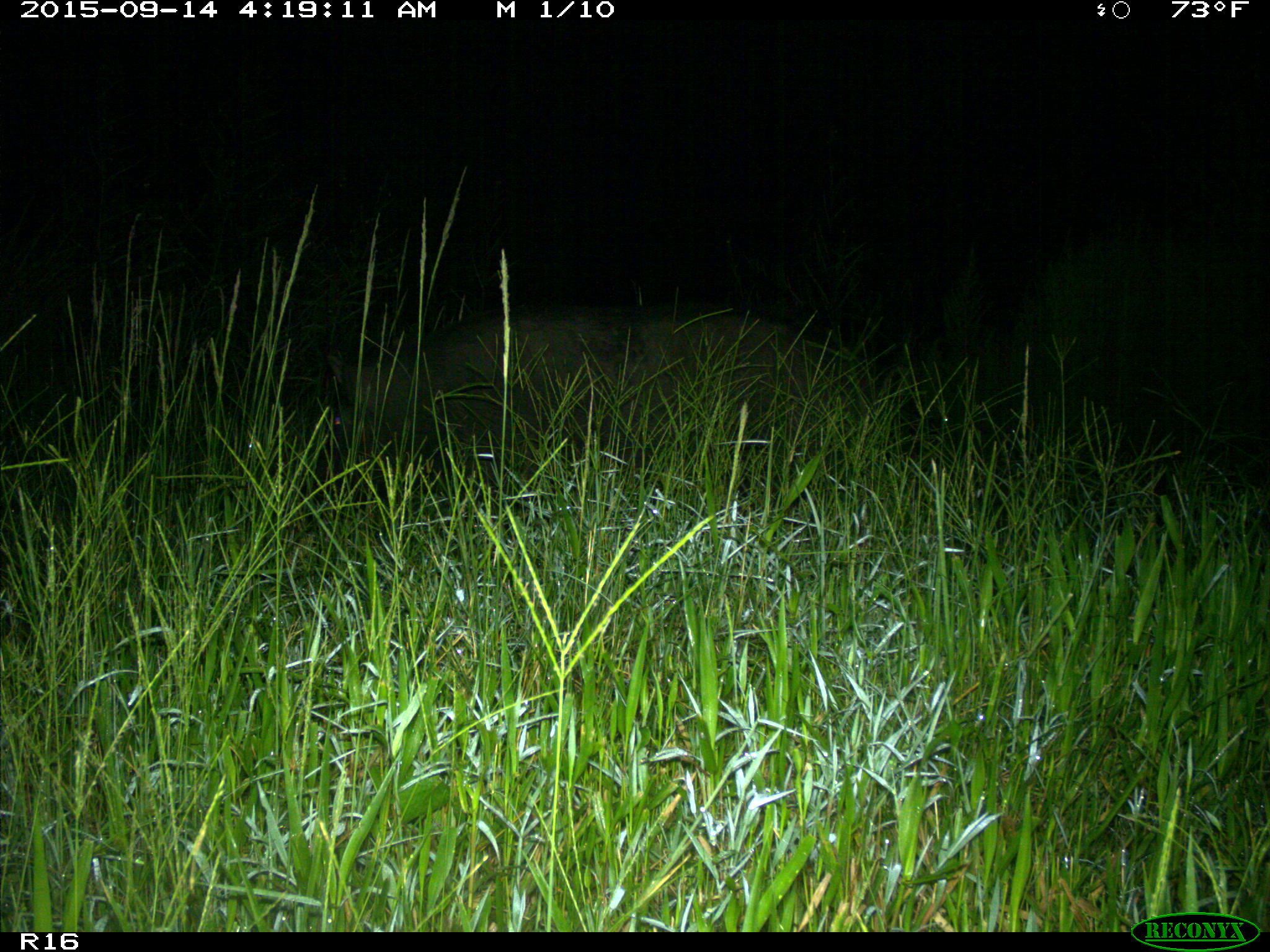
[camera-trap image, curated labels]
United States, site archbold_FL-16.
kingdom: Animalia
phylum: Chordata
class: Mammalia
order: Artiodactyla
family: Suidae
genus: Sus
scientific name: Sus scrofa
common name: wild boar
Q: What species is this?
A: Sus scrofa (wild boar).